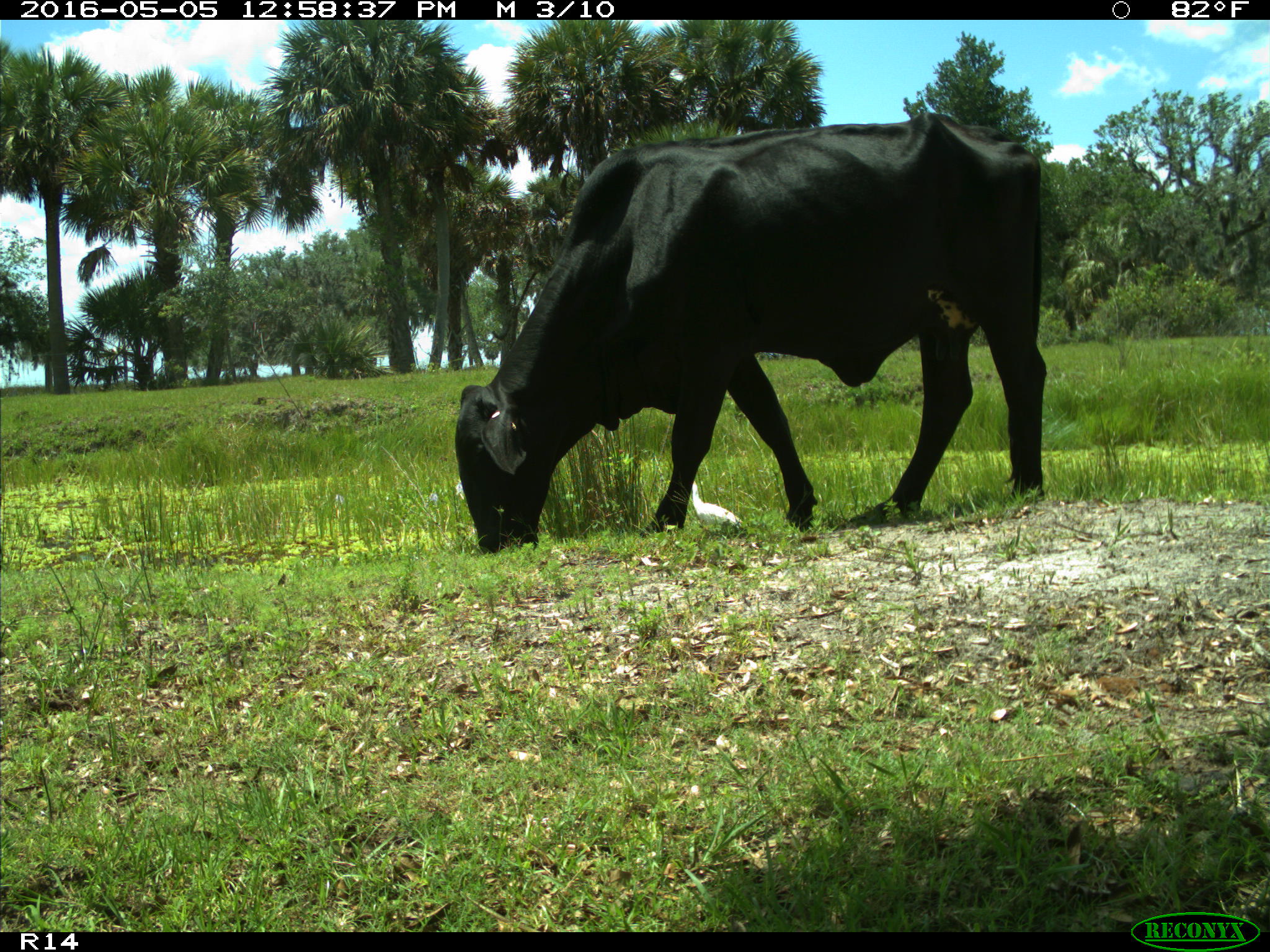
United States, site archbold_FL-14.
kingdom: Animalia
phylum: Chordata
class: Mammalia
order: Artiodactyla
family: Bovidae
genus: Bos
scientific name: Bos taurus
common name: domestic cow